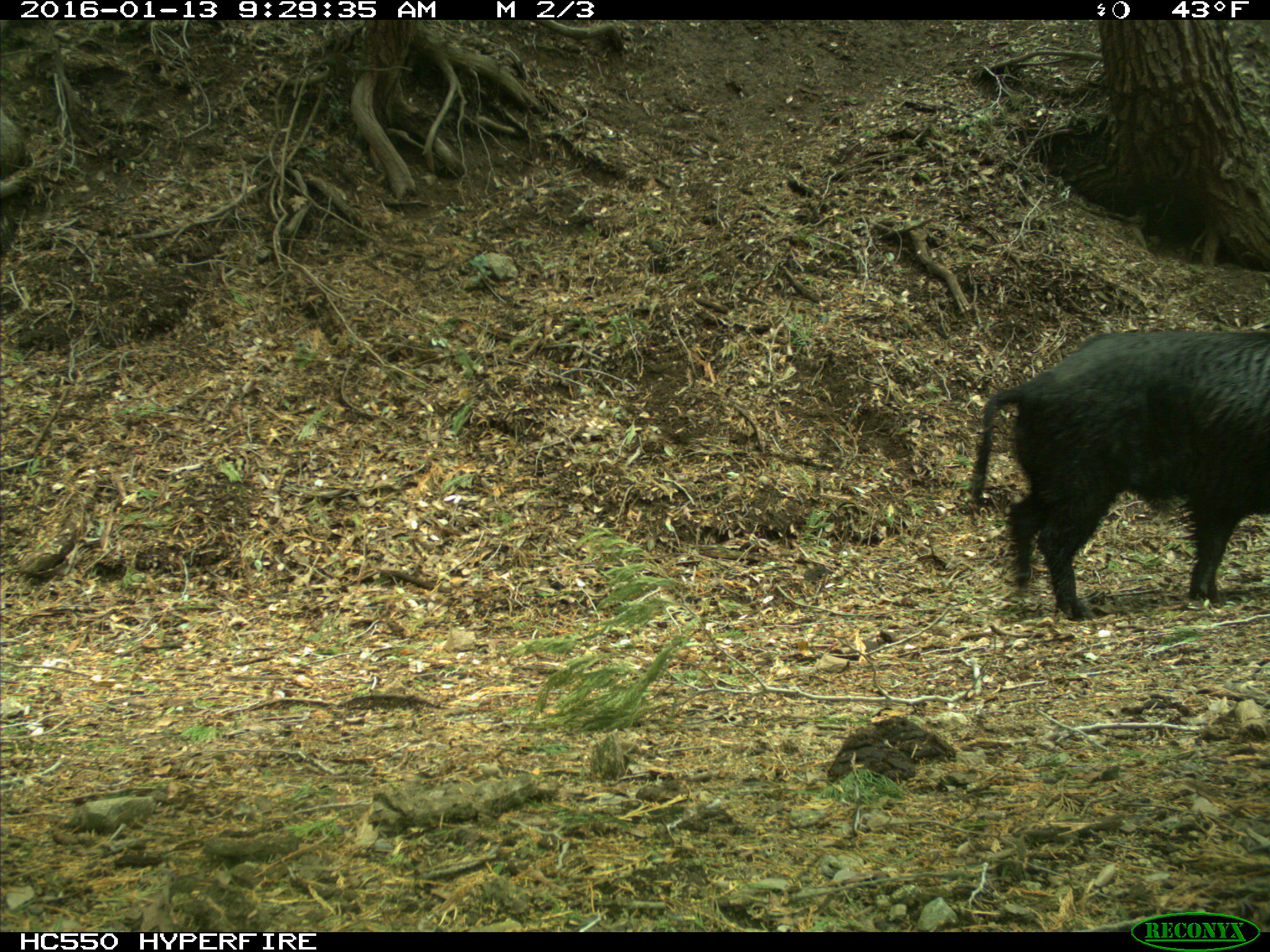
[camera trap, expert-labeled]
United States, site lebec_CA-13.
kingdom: Animalia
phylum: Chordata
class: Mammalia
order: Artiodactyla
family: Suidae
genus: Sus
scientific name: Sus scrofa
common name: wild boar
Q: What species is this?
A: Sus scrofa (wild boar).